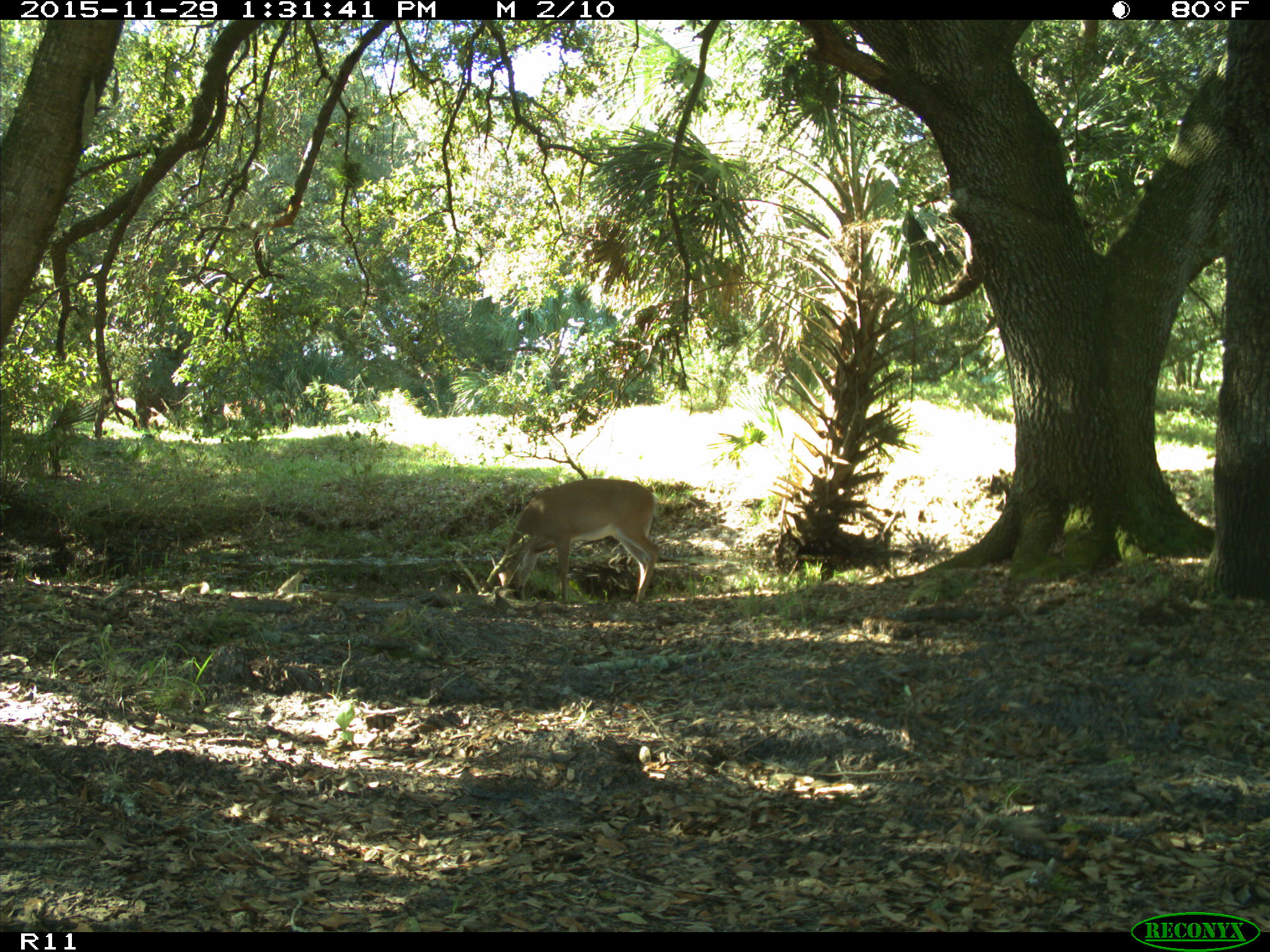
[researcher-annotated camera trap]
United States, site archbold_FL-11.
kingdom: Animalia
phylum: Chordata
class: Mammalia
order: Artiodactyla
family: Cervidae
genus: Odocoileus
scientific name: Odocoileus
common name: deer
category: unidentified deer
Unidentified deer (deer) (Odocoileus).